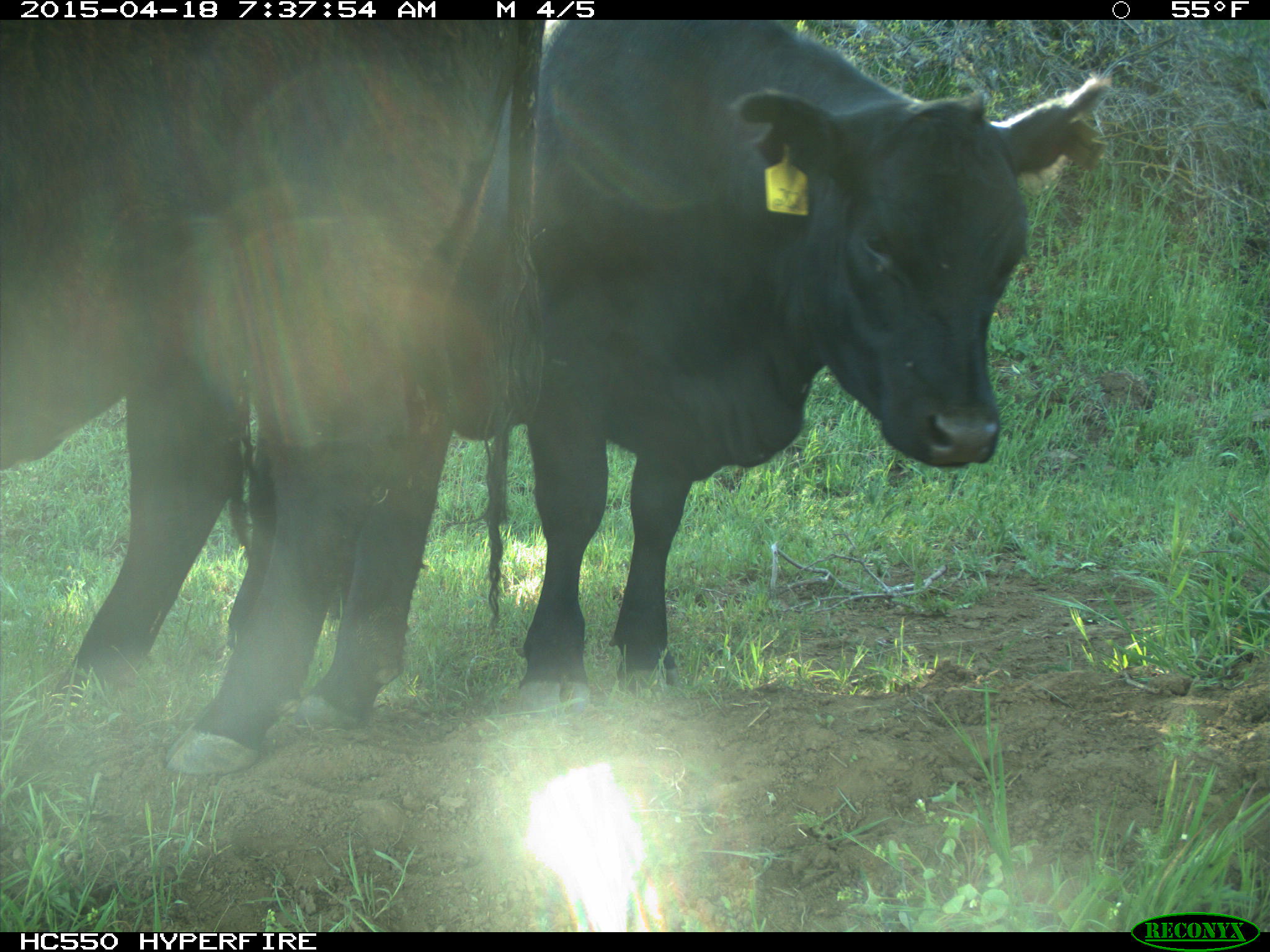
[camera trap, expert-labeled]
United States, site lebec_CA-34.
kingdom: Animalia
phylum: Chordata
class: Mammalia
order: Artiodactyla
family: Bovidae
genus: Bos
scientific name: Bos taurus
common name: domestic cow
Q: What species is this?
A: Bos taurus (domestic cow).